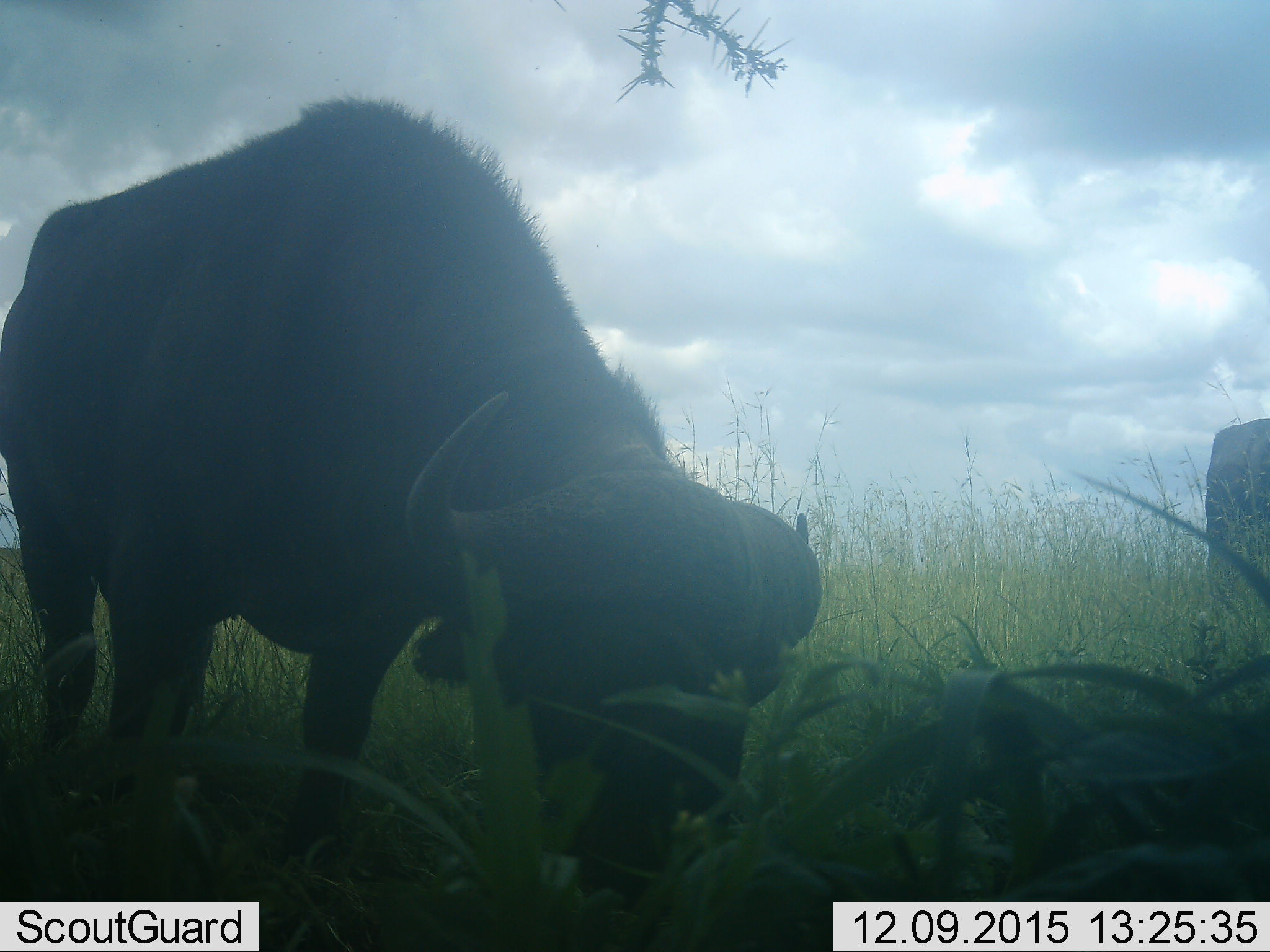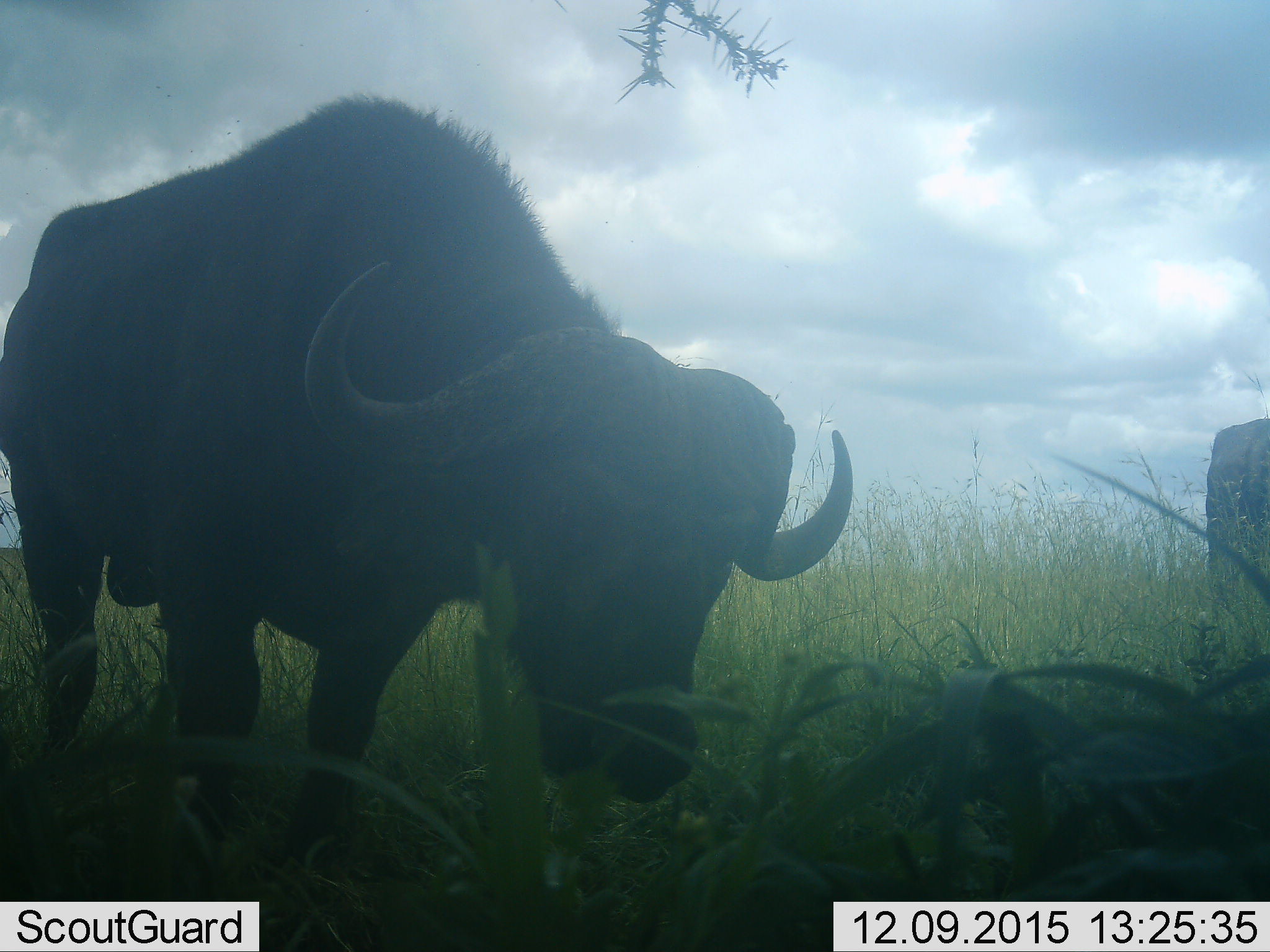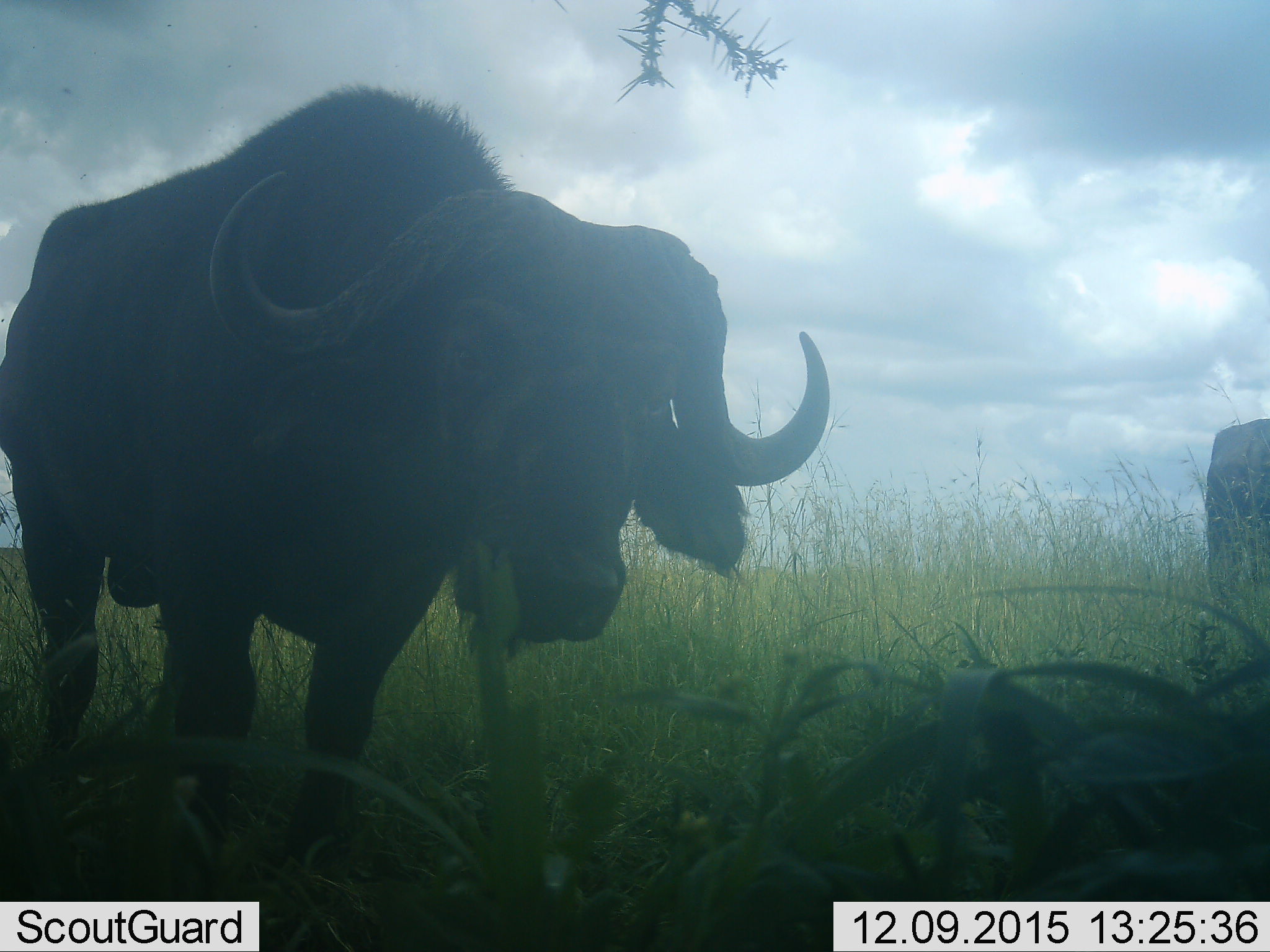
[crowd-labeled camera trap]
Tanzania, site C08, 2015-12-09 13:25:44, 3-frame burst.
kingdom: Animalia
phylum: Chordata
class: Mammalia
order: Artiodactyla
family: Bovidae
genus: Syncerus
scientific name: Syncerus caffer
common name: cape buffalo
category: buffalo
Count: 2.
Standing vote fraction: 31%.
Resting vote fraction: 0%.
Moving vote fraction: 0%.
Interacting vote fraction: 0%.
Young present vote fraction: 0%.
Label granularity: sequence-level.